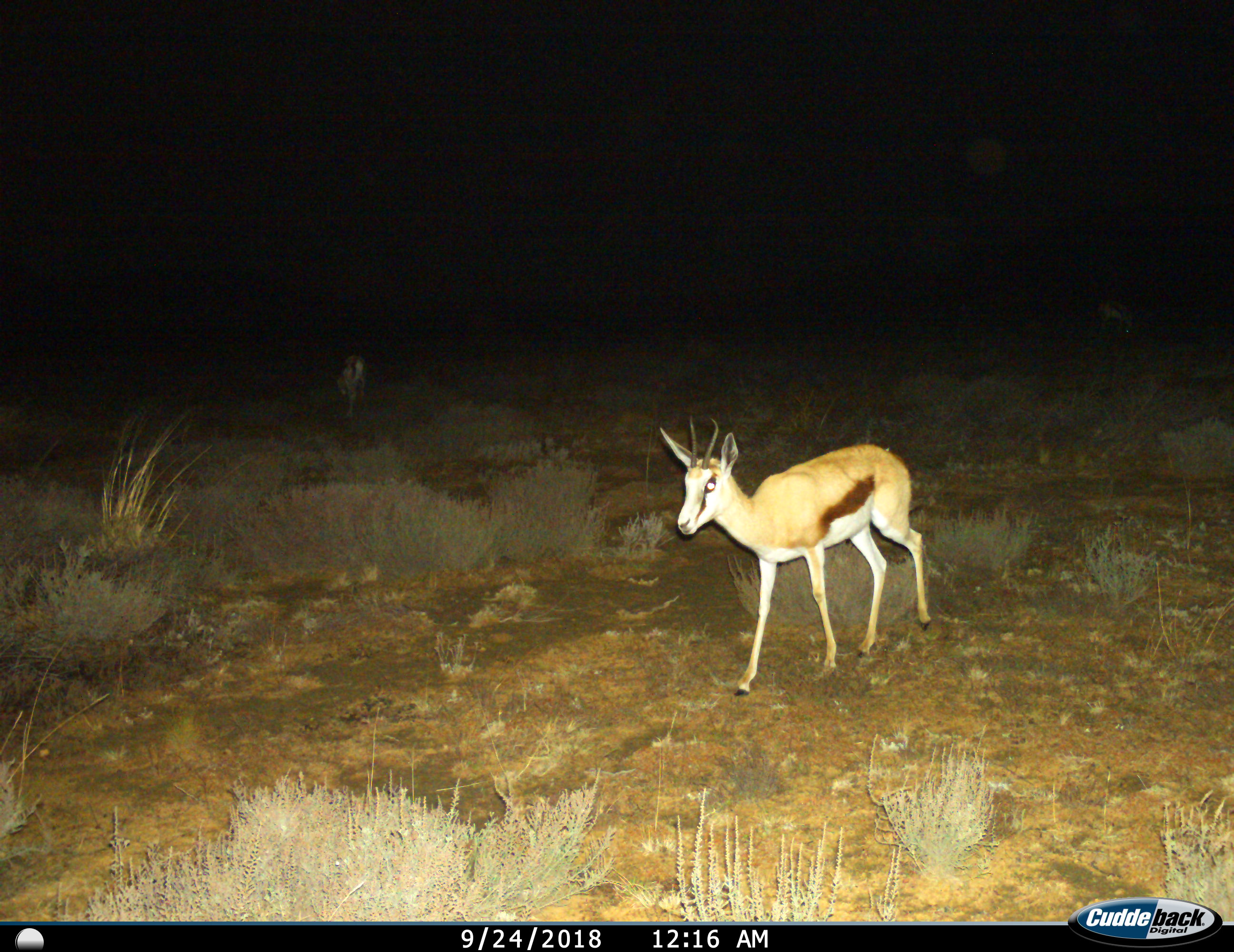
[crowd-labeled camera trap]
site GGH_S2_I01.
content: unidentified animal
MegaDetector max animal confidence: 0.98